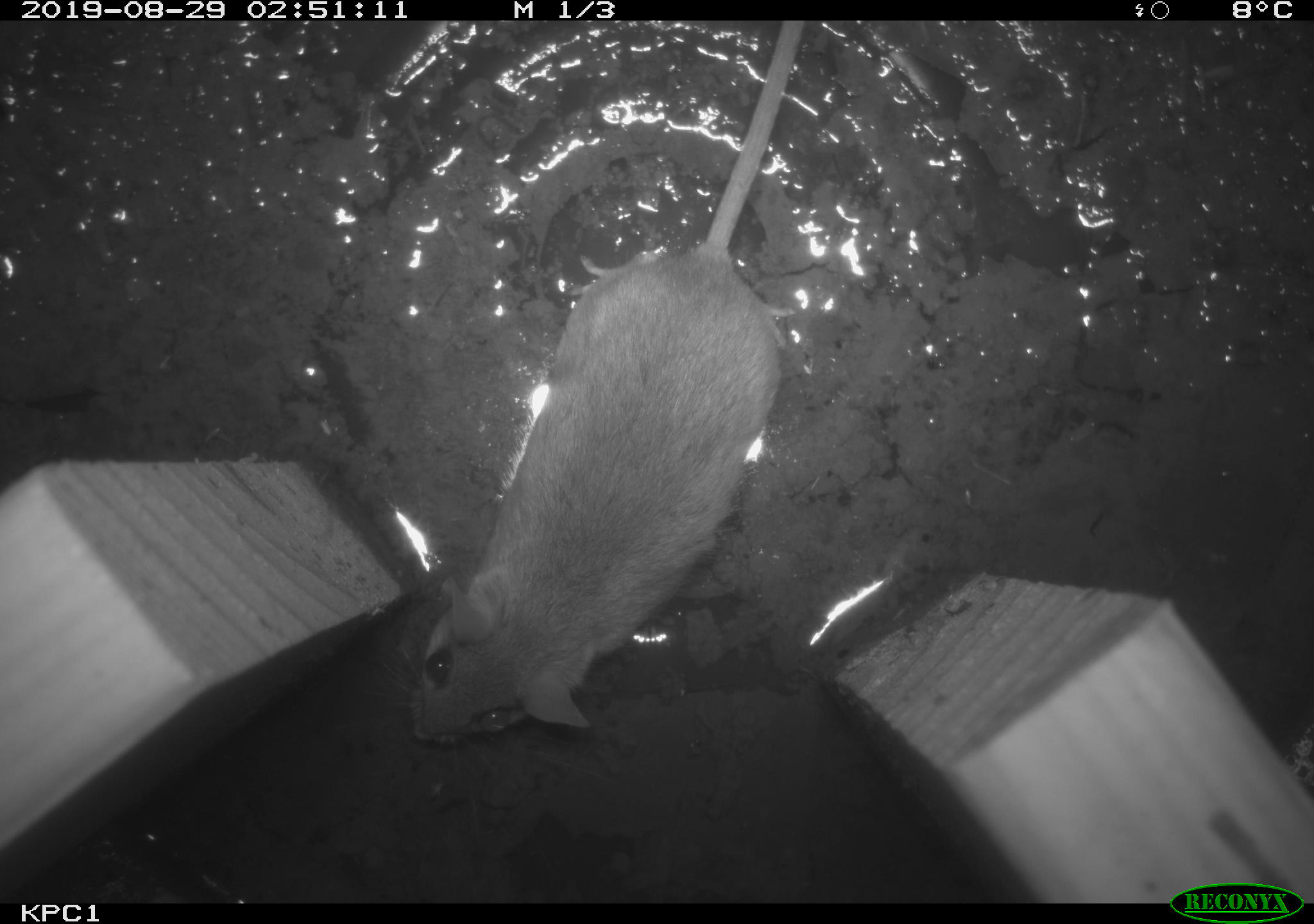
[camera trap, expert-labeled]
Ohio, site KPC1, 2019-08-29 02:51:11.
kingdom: Animalia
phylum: Chordata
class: Mammalia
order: Rodentia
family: Cricetidae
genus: Peromyscus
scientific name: Peromyscus leucopus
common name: white-footed mouse